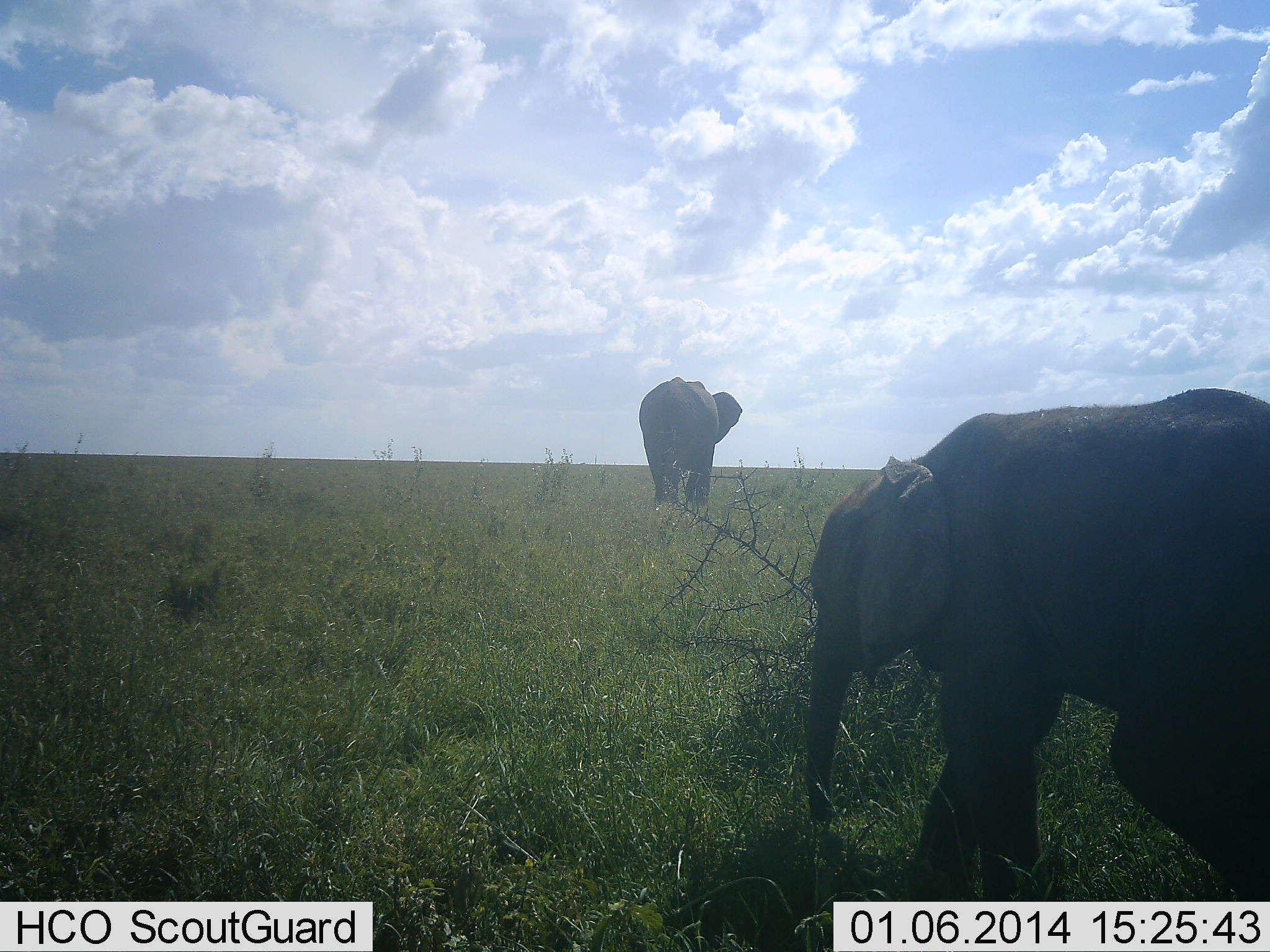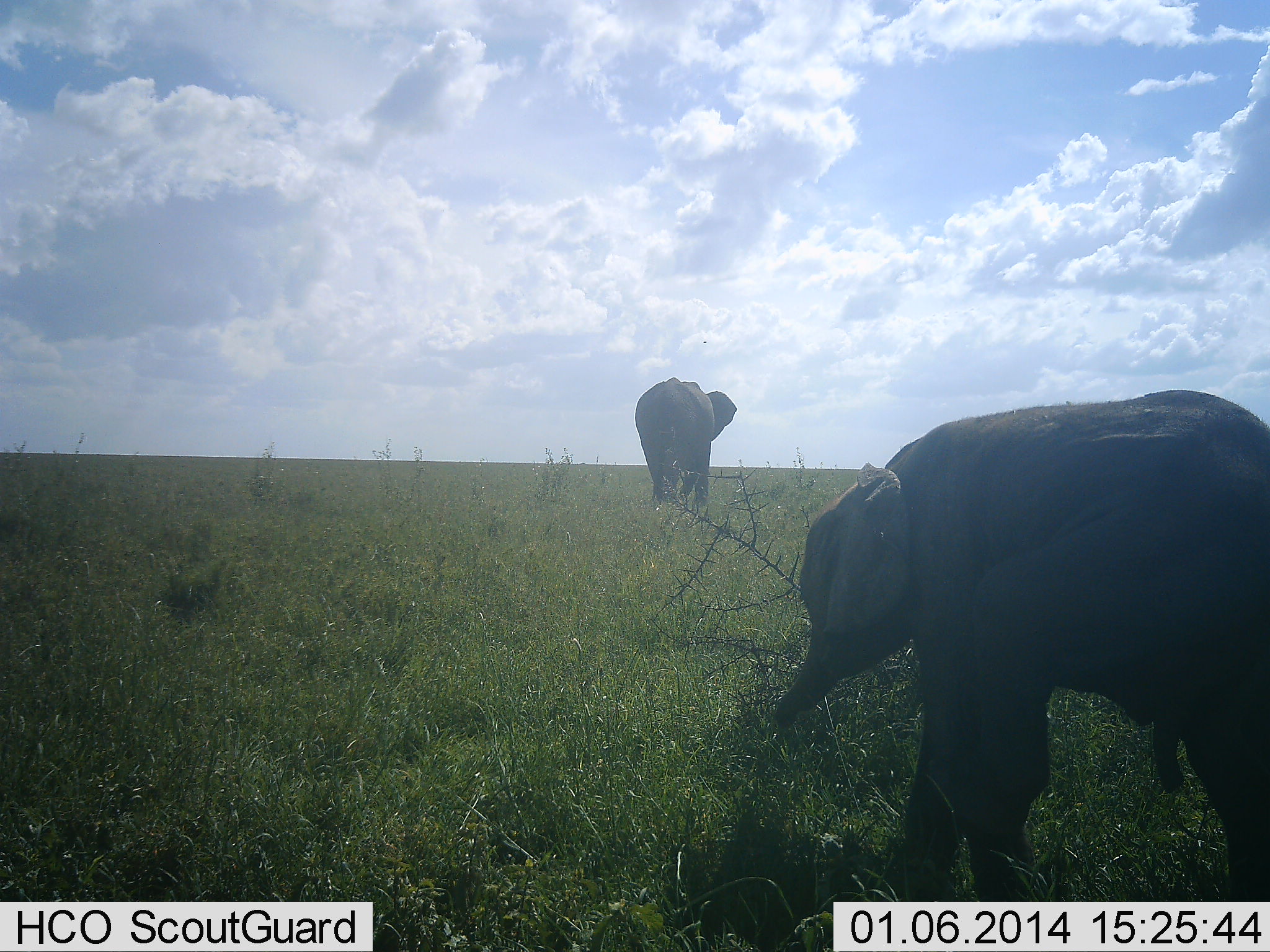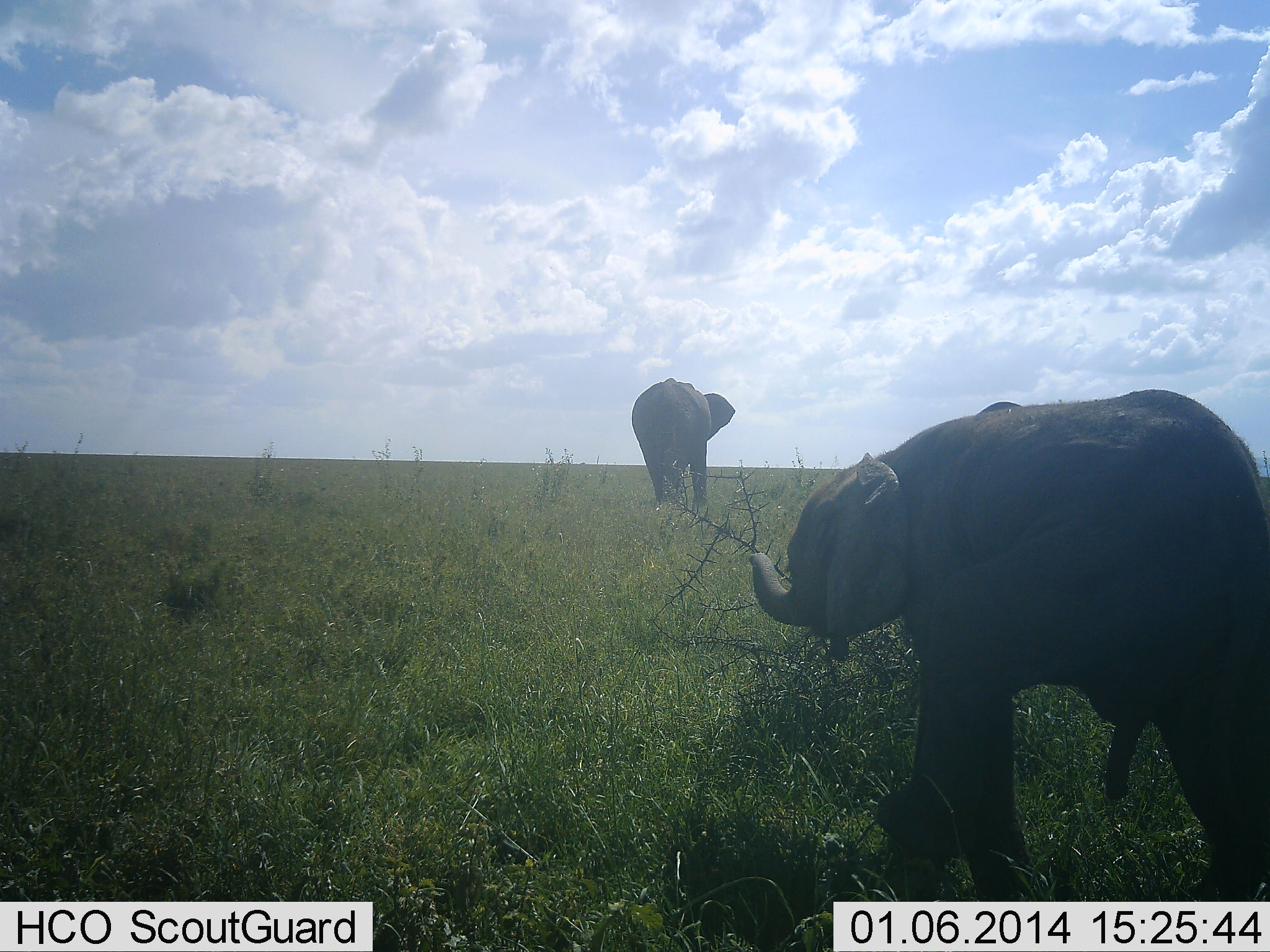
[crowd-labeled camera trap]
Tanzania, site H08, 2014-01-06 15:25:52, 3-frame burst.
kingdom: Animalia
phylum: Chordata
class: Mammalia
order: Proboscidea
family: Elephantidae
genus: Loxodonta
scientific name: Loxodonta africana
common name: african bush elephant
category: elephant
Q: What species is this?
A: Elephant (african bush elephant) (Loxodonta africana).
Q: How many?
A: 2.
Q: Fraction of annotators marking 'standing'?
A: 10%.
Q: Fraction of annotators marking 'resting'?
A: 0%.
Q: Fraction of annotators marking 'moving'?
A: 80%.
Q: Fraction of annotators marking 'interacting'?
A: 0%.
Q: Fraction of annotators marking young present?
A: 90%.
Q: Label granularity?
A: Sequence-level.